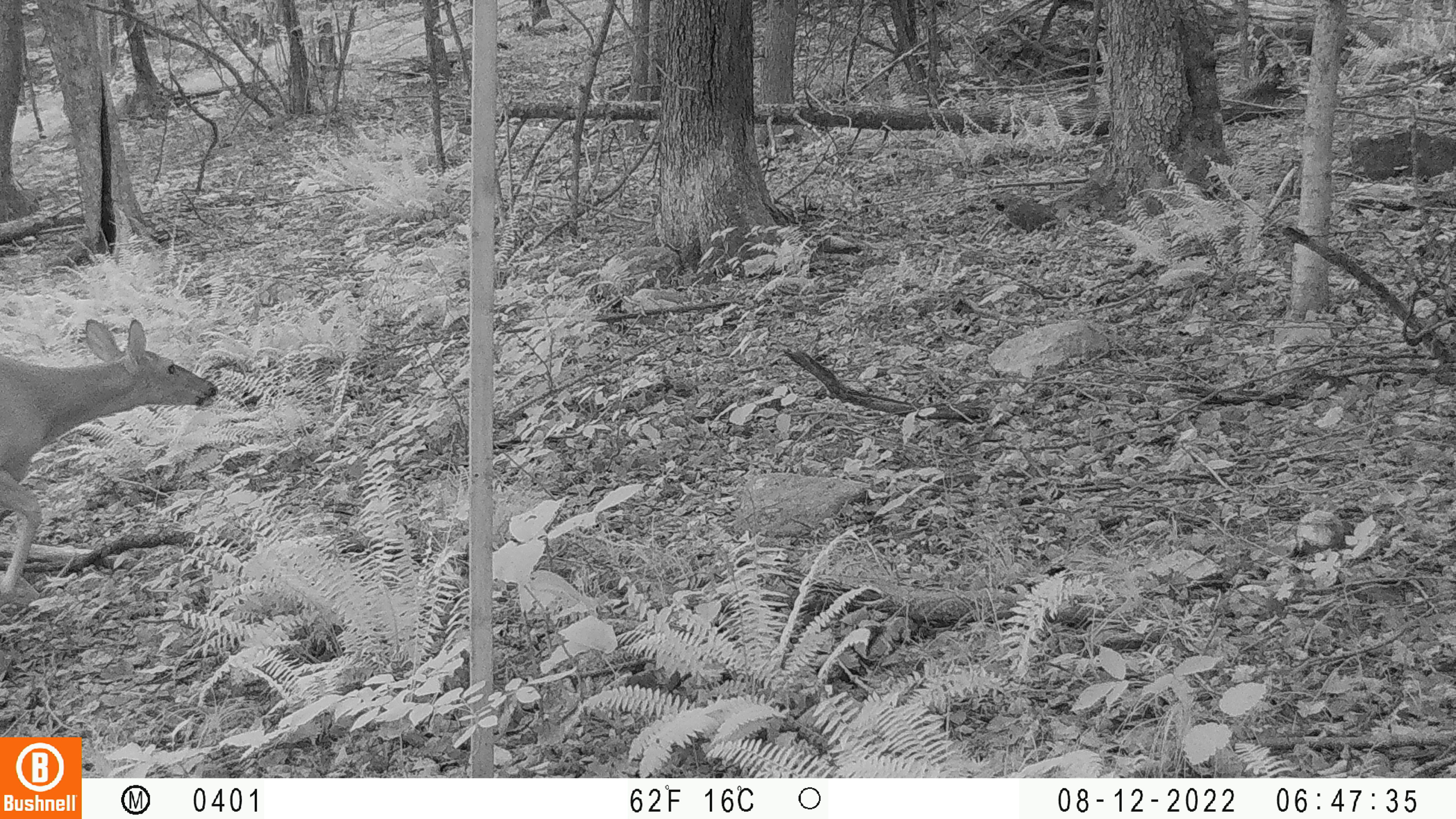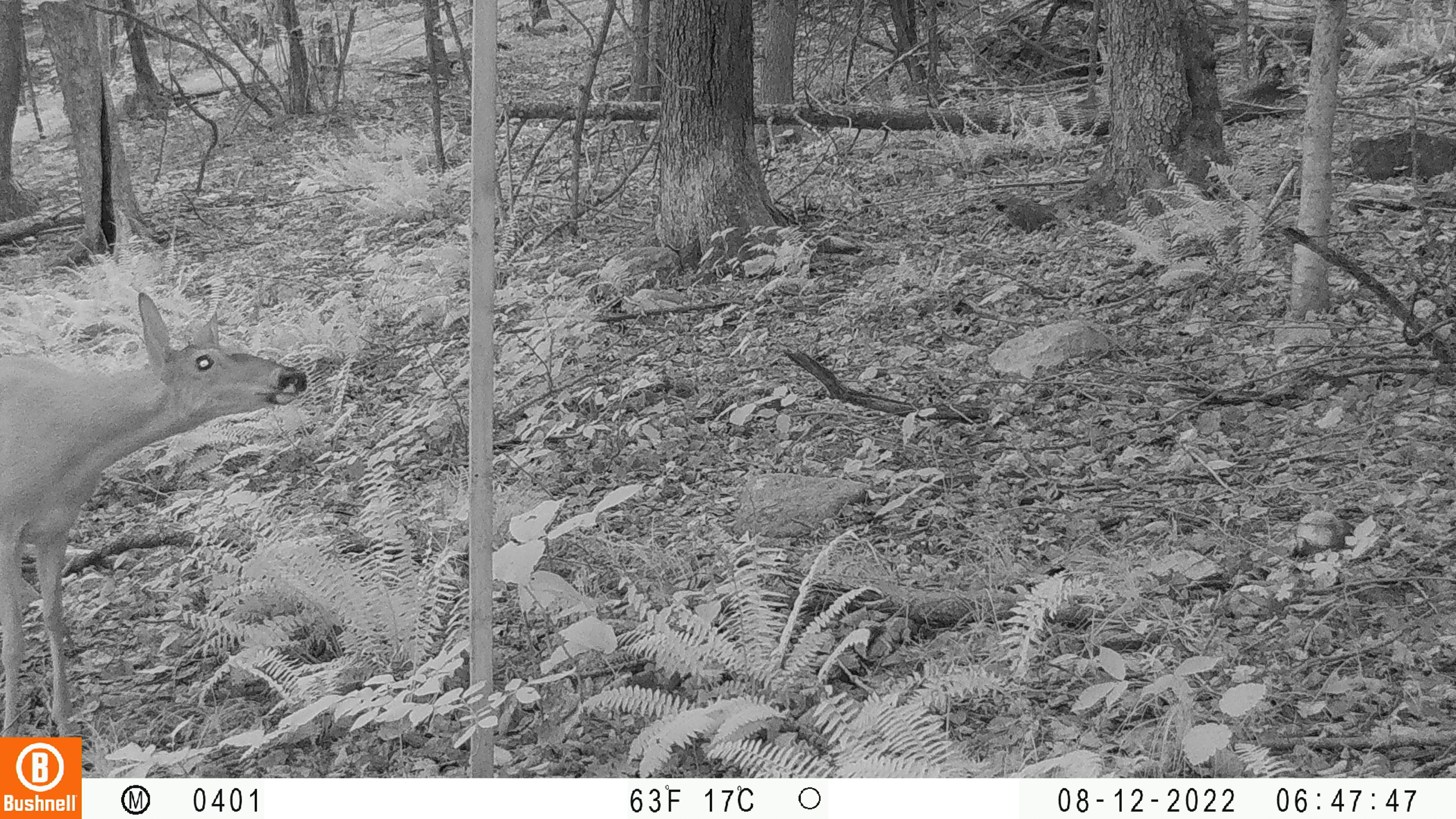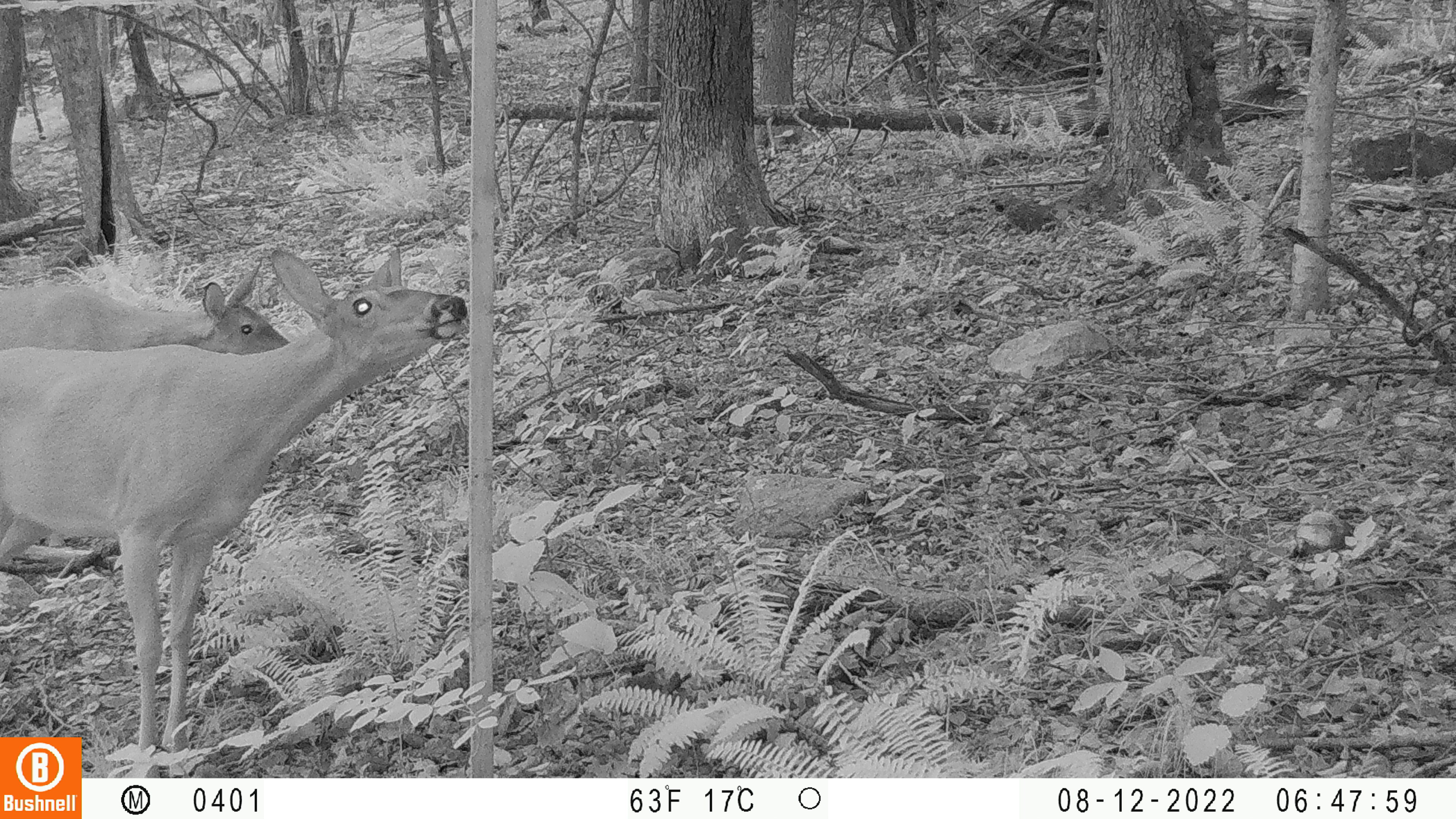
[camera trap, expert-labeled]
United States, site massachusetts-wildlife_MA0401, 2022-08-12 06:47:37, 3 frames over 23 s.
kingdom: Animalia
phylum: Chordata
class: Mammalia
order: Artiodactyla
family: Cervidae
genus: Odocoileus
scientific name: Odocoileus virginianus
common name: white-tailed deer